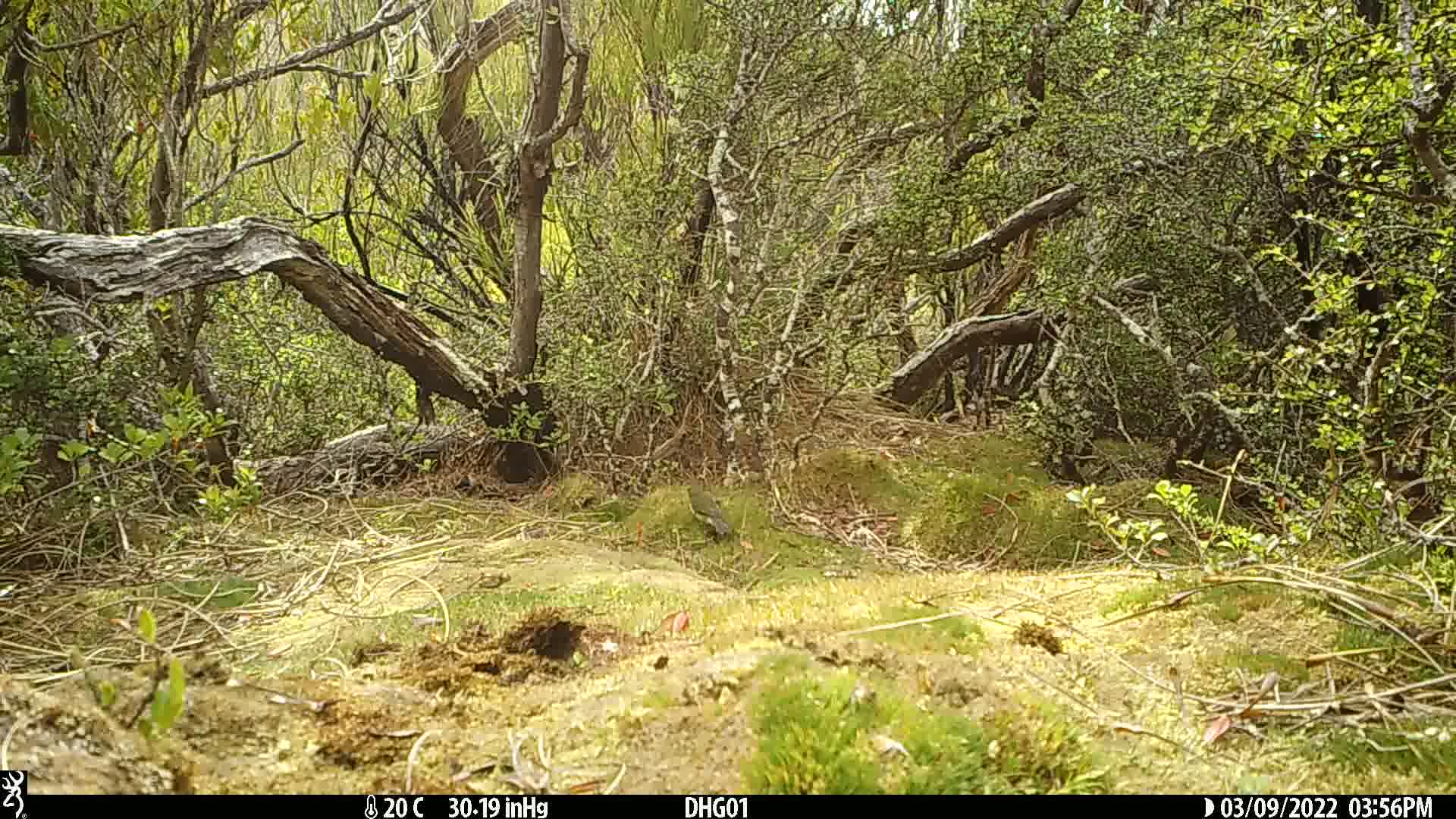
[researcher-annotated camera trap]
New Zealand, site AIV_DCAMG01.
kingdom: Animalia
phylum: Chordata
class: Aves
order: Passeriformes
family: Meliphagidae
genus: Anthornis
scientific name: Anthornis melanura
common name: new zealand bellbird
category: bellbird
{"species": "bellbird (new zealand bellbird) (Anthornis melanura)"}